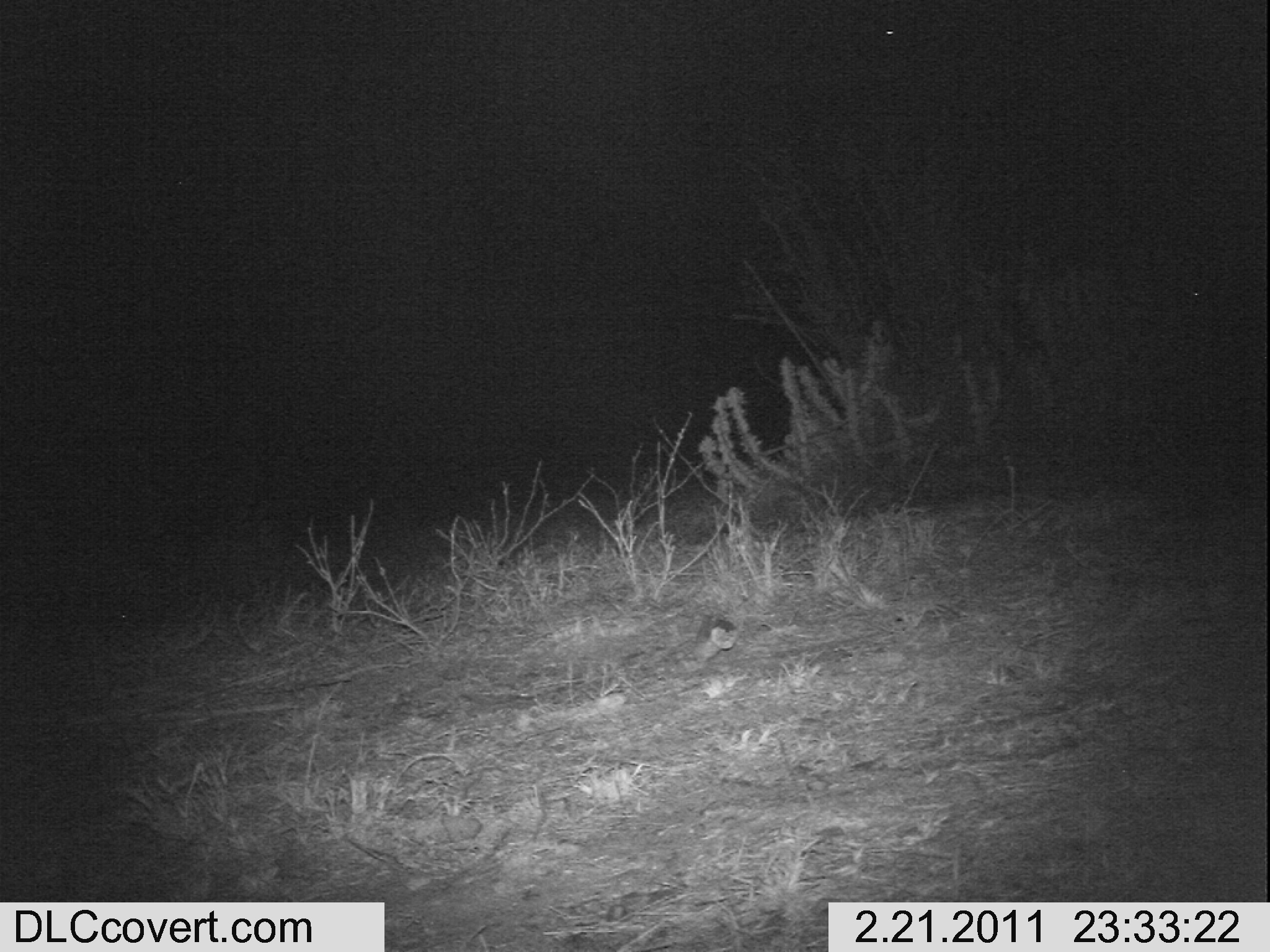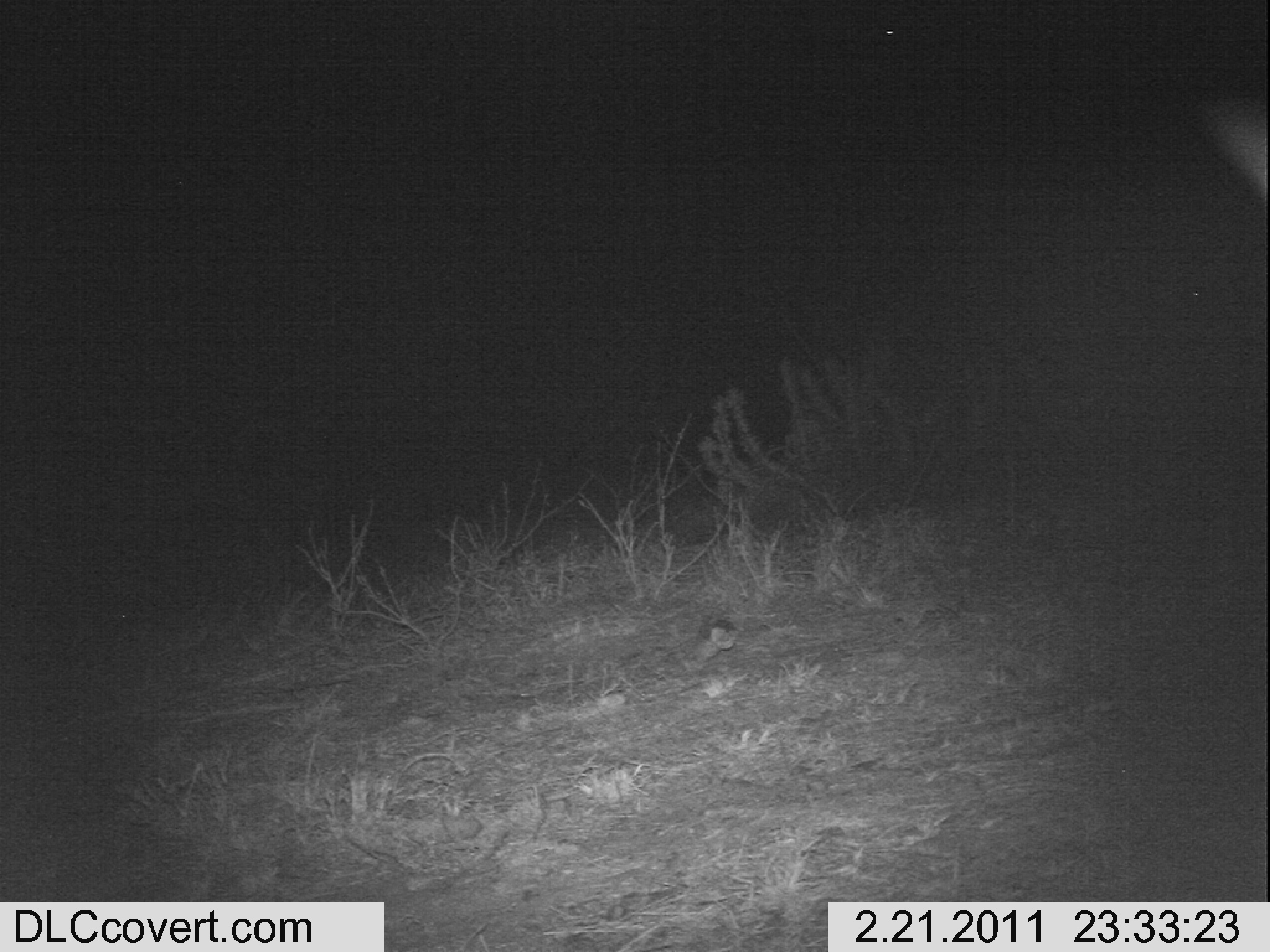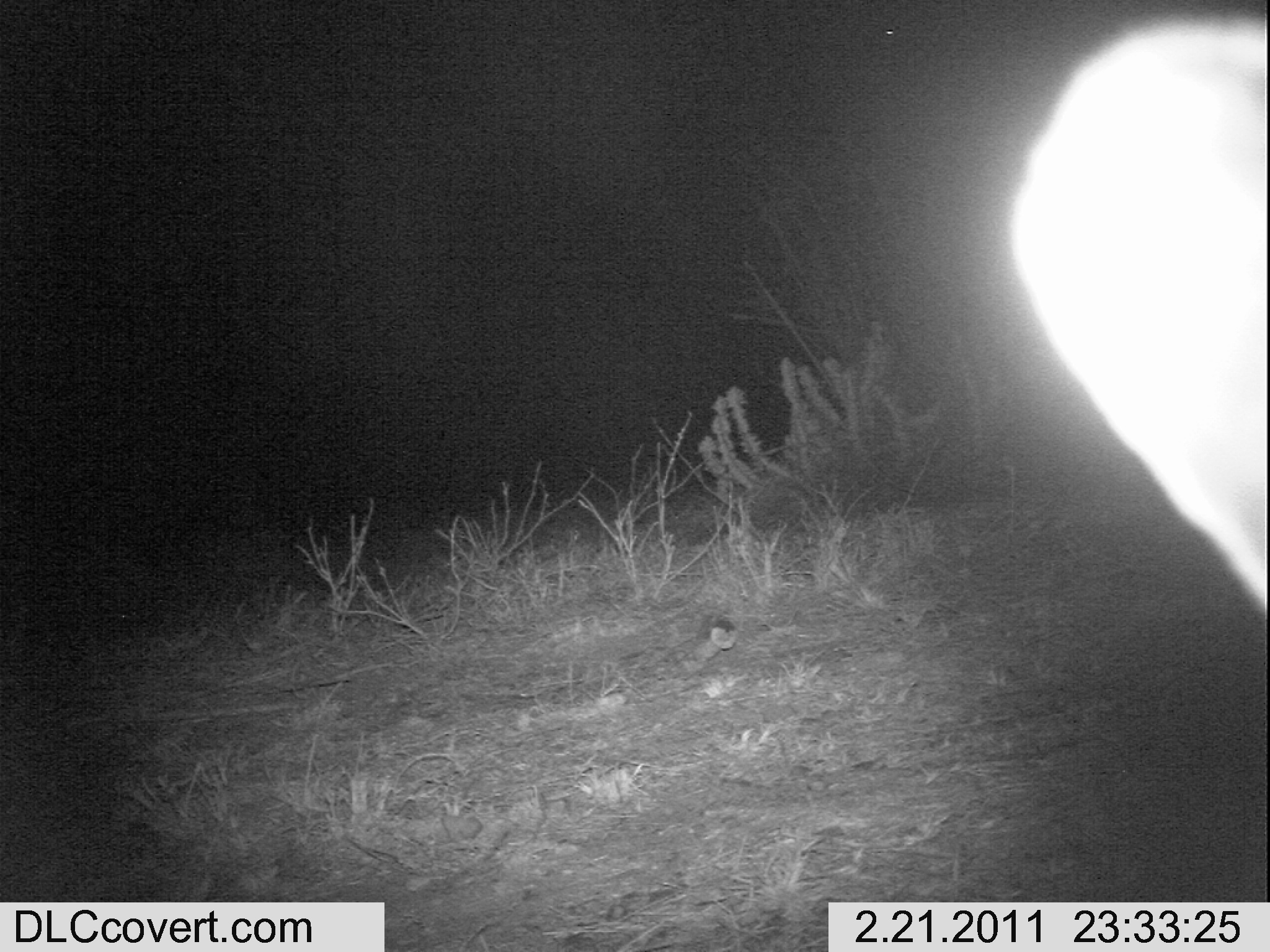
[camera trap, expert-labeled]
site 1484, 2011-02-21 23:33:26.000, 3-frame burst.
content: unidentified animal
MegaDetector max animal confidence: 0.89